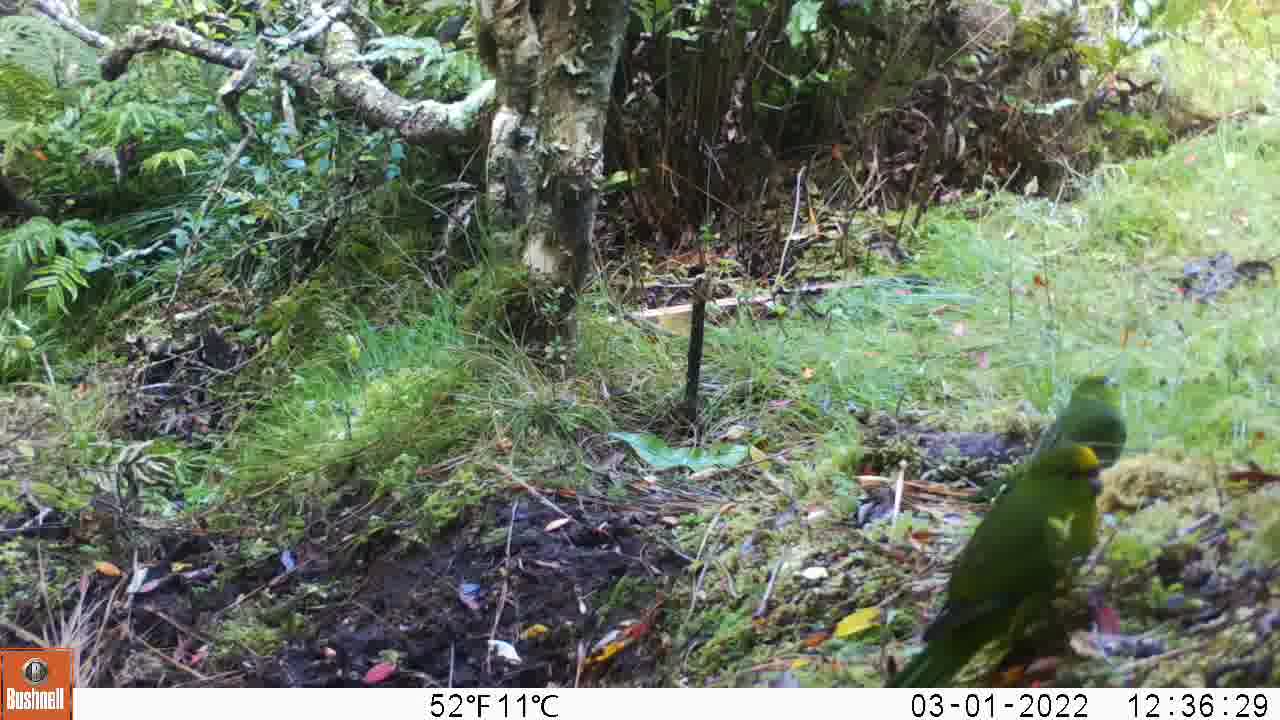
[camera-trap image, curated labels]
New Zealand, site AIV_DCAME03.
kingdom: Animalia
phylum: Chordata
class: Aves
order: Psittaciformes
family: Psittaculidae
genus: Cyanoramphus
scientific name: Cyanoramphus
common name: parakeet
Parakeet (Cyanoramphus).